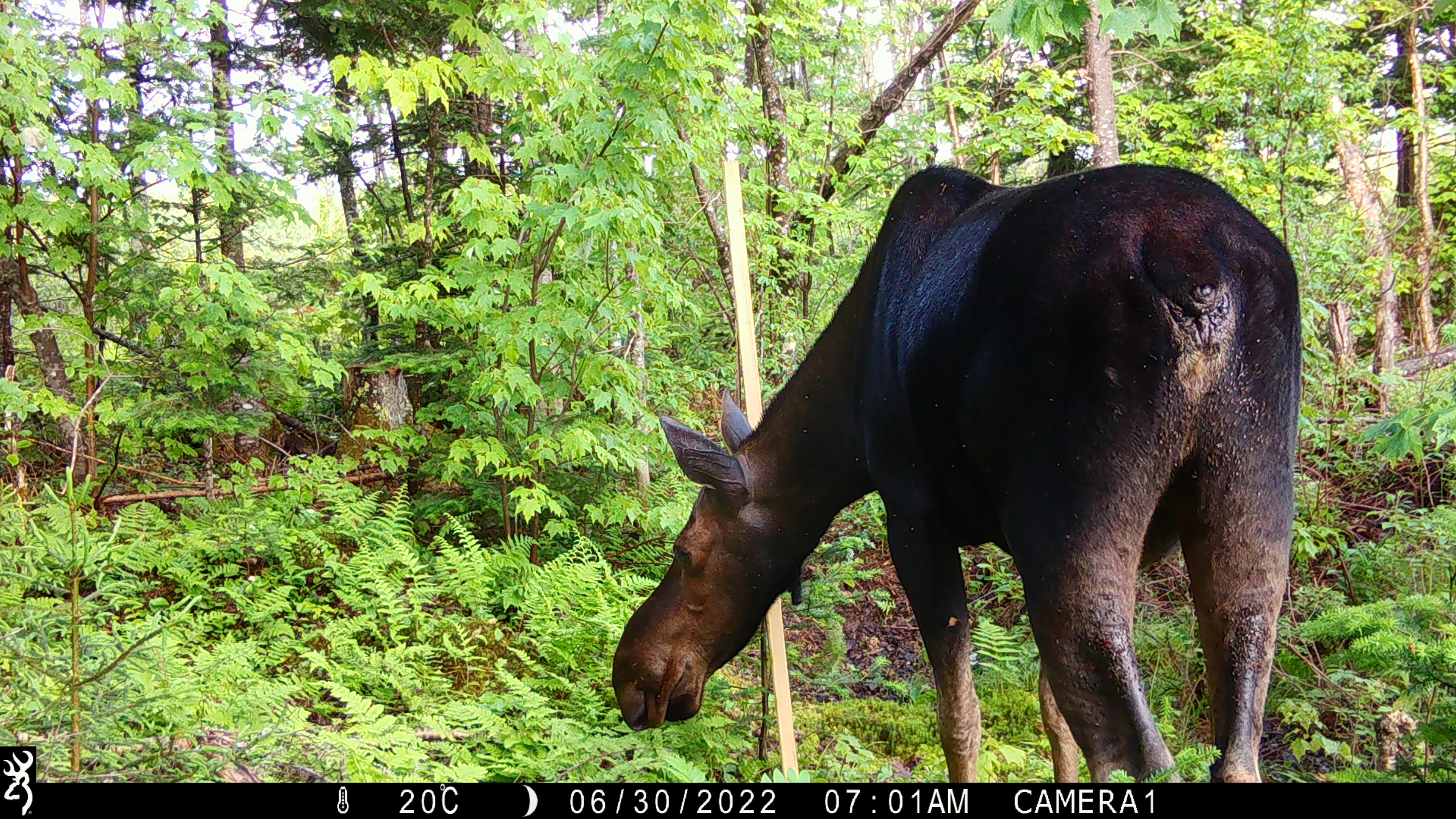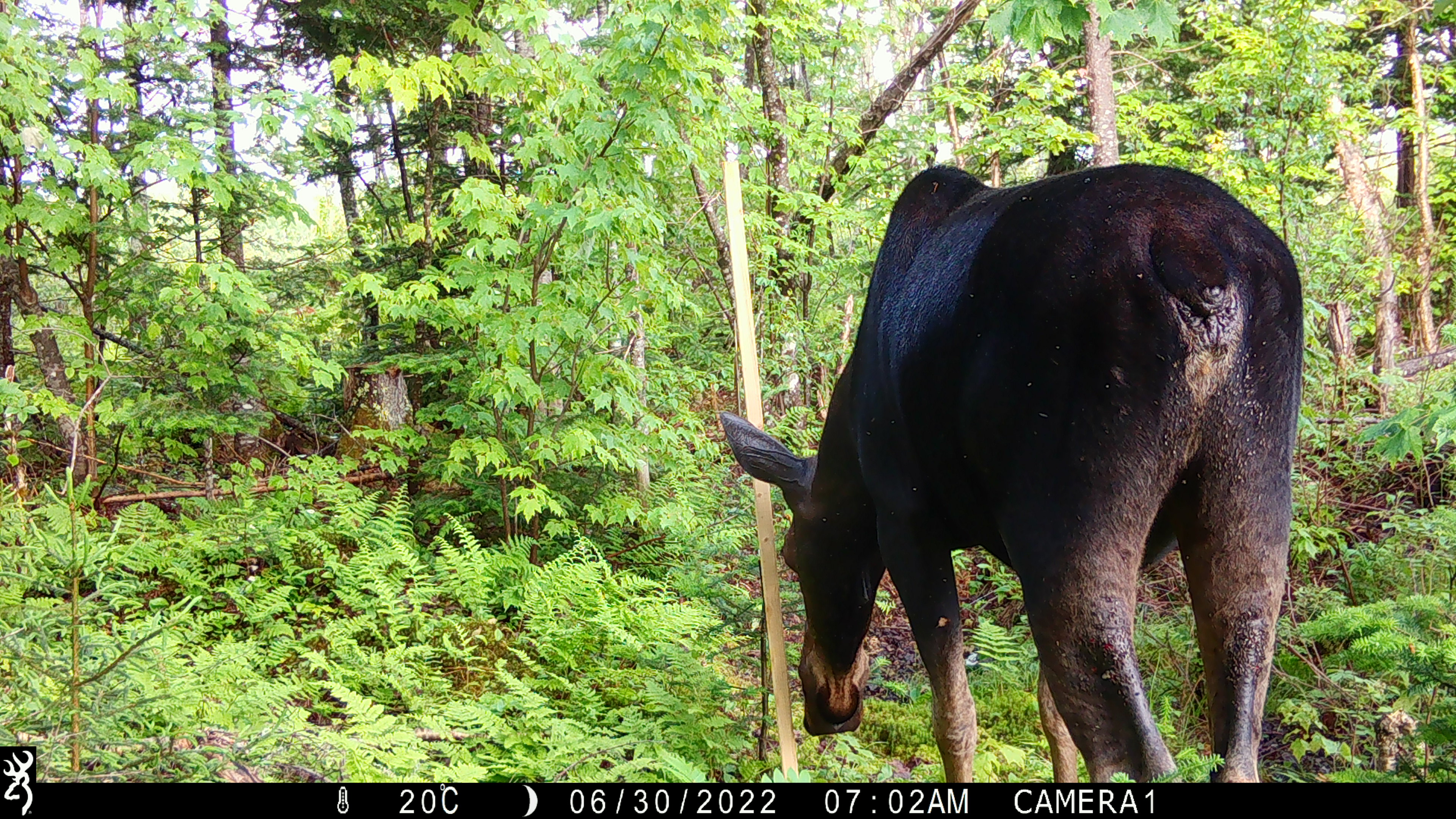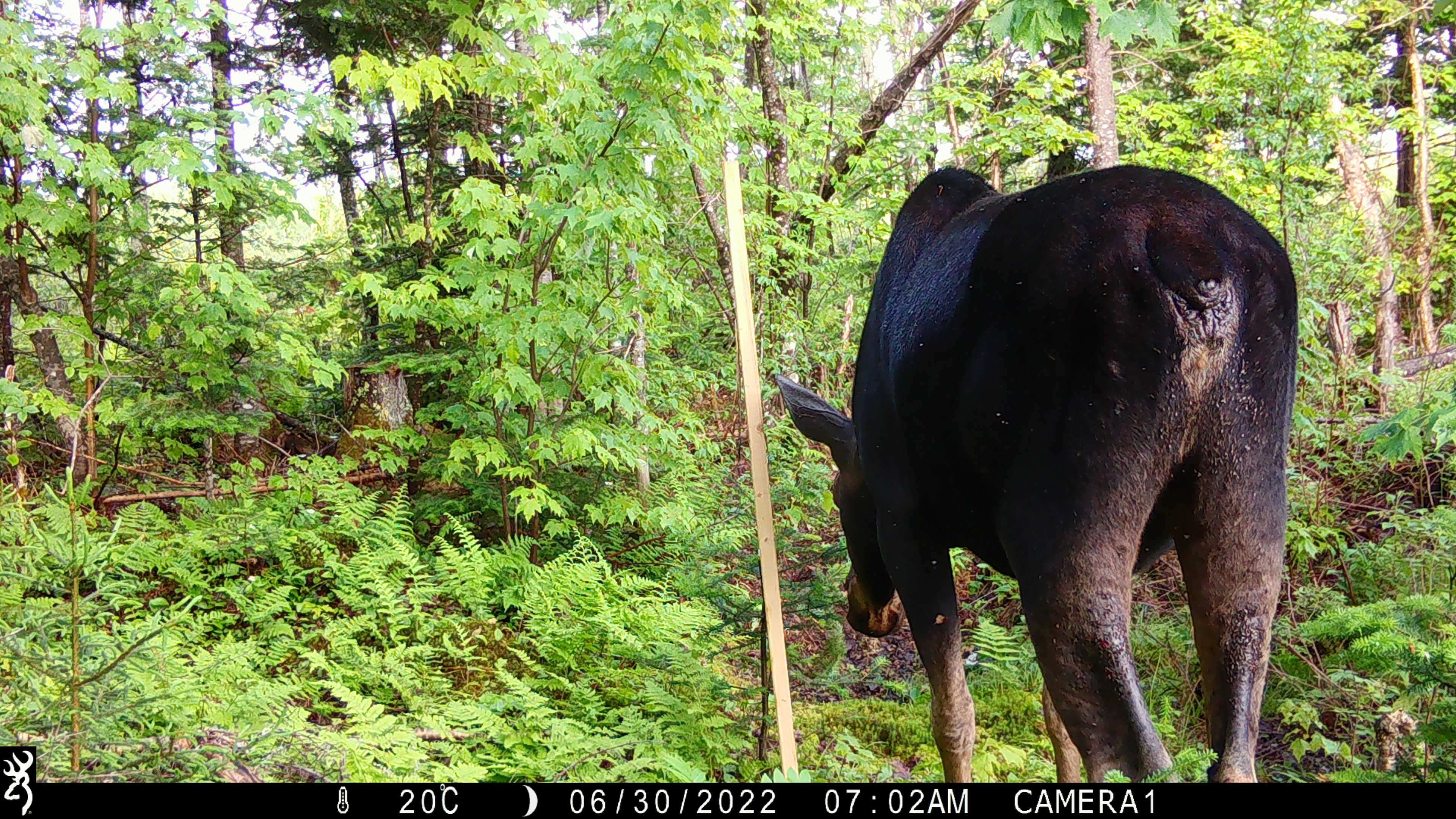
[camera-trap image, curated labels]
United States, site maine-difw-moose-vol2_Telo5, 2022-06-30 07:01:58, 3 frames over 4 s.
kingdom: Animalia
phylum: Chordata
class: Mammalia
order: Artiodactyla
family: Cervidae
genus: Alces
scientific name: Alces alces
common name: moose